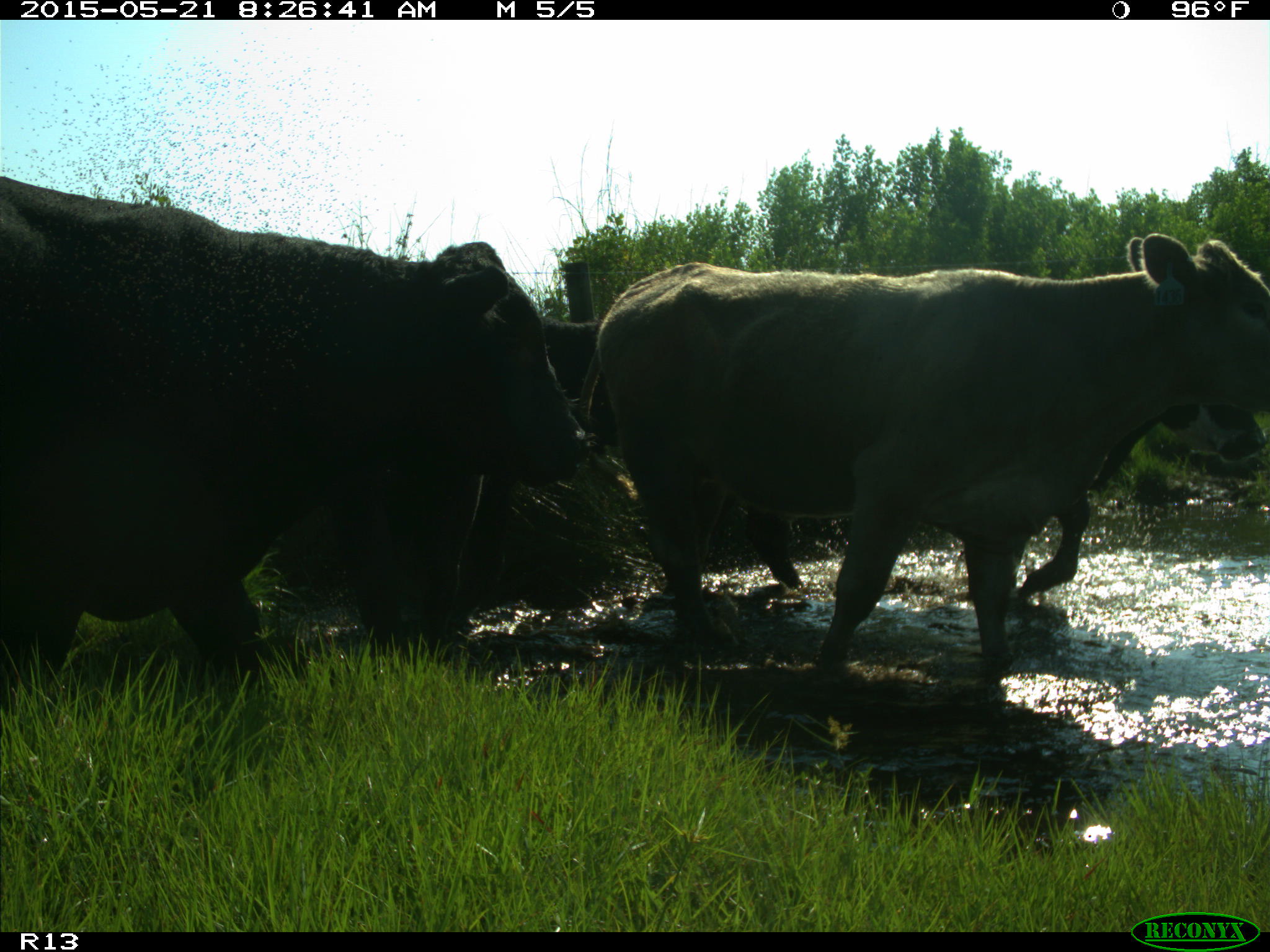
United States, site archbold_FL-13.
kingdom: Animalia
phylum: Chordata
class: Mammalia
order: Artiodactyla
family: Bovidae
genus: Bos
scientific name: Bos taurus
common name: domestic cow